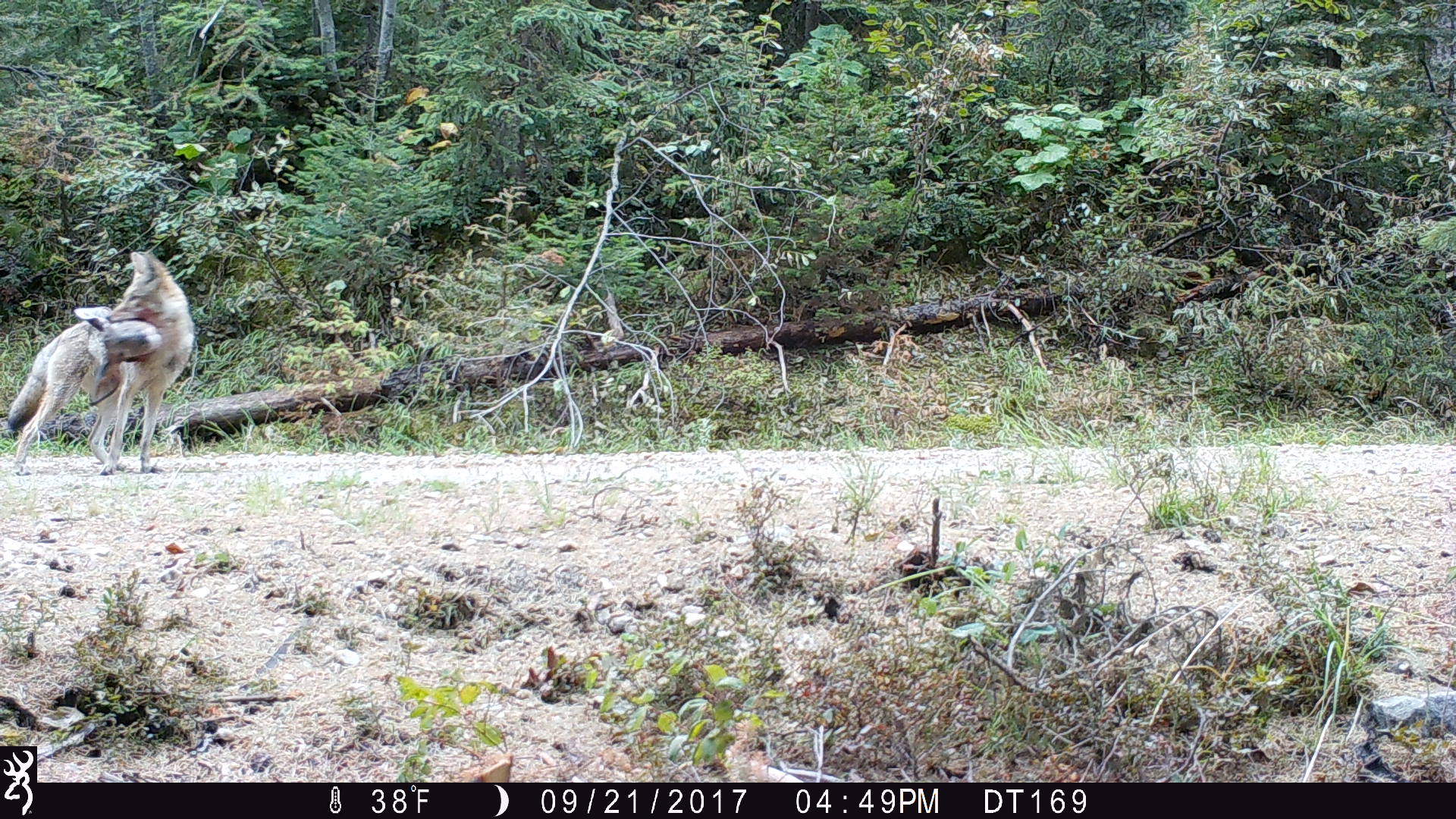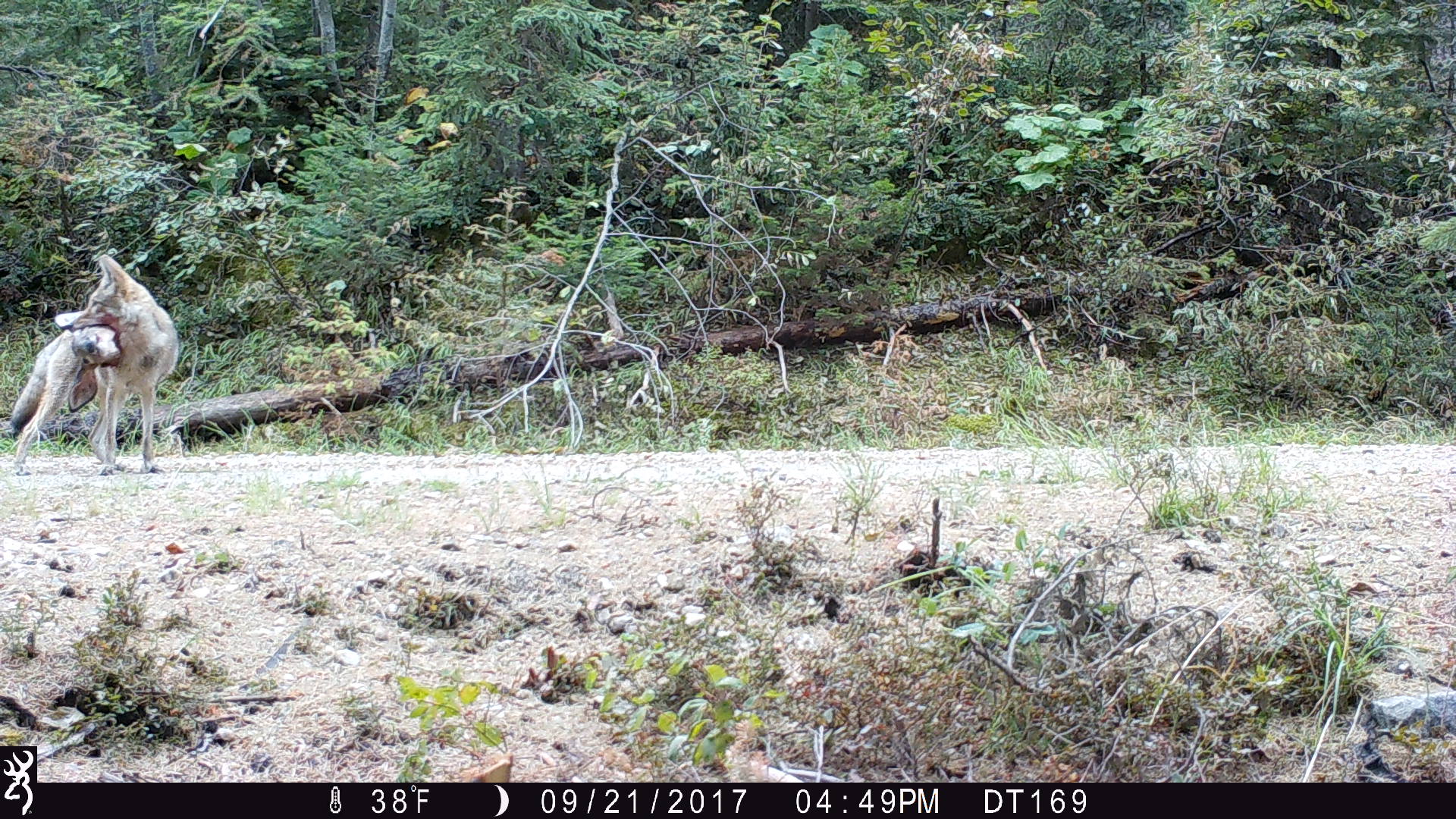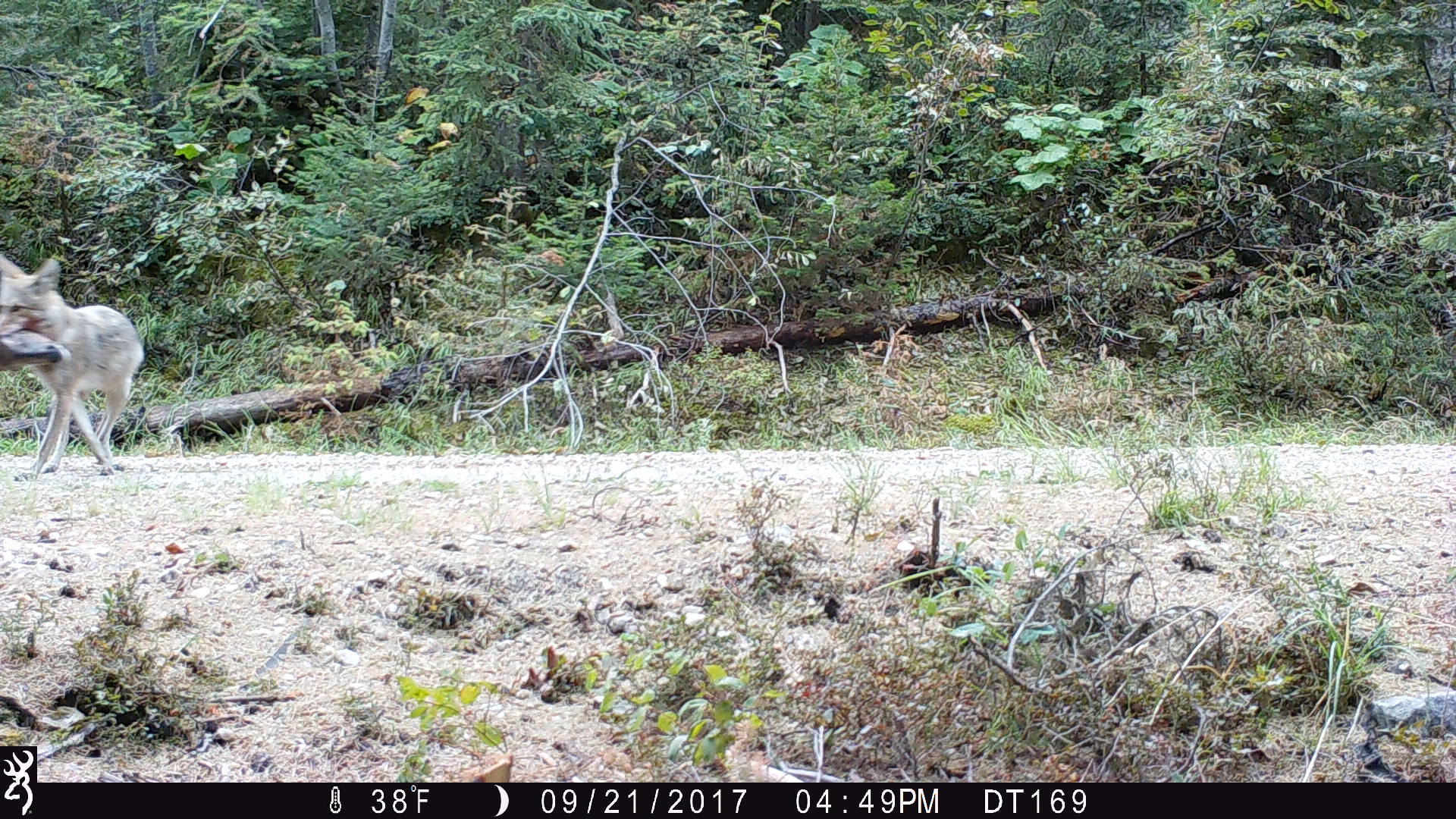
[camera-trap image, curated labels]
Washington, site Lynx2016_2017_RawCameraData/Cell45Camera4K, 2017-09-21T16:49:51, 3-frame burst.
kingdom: Animalia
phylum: Chordata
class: Mammalia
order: Carnivora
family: Canidae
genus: Canis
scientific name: Canis latrans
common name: coyote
Canis latrans (coyote). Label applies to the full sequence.